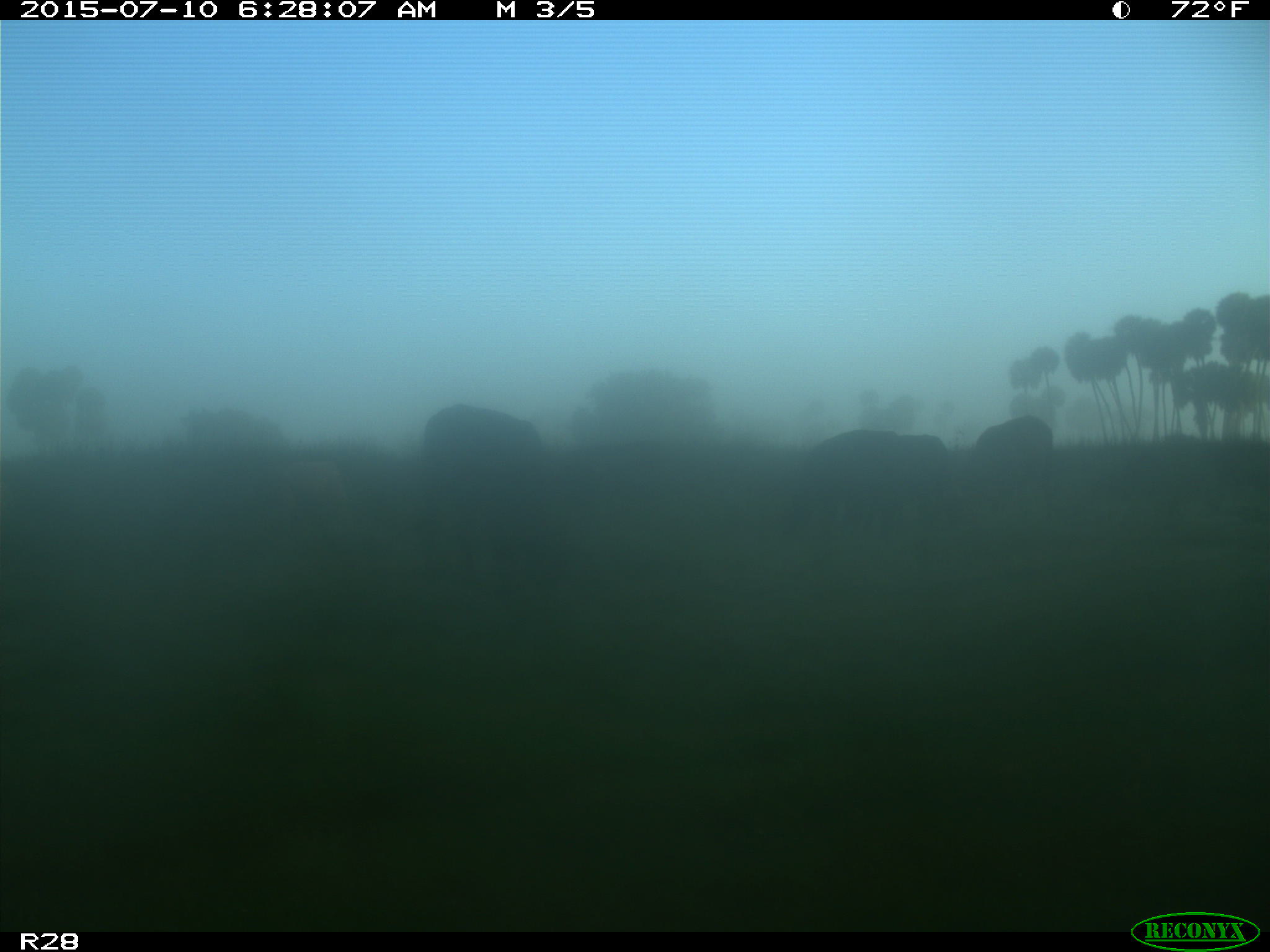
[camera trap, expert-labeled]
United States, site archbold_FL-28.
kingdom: Animalia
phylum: Chordata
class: Mammalia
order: Artiodactyla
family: Bovidae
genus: Bos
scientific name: Bos taurus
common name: domestic cow